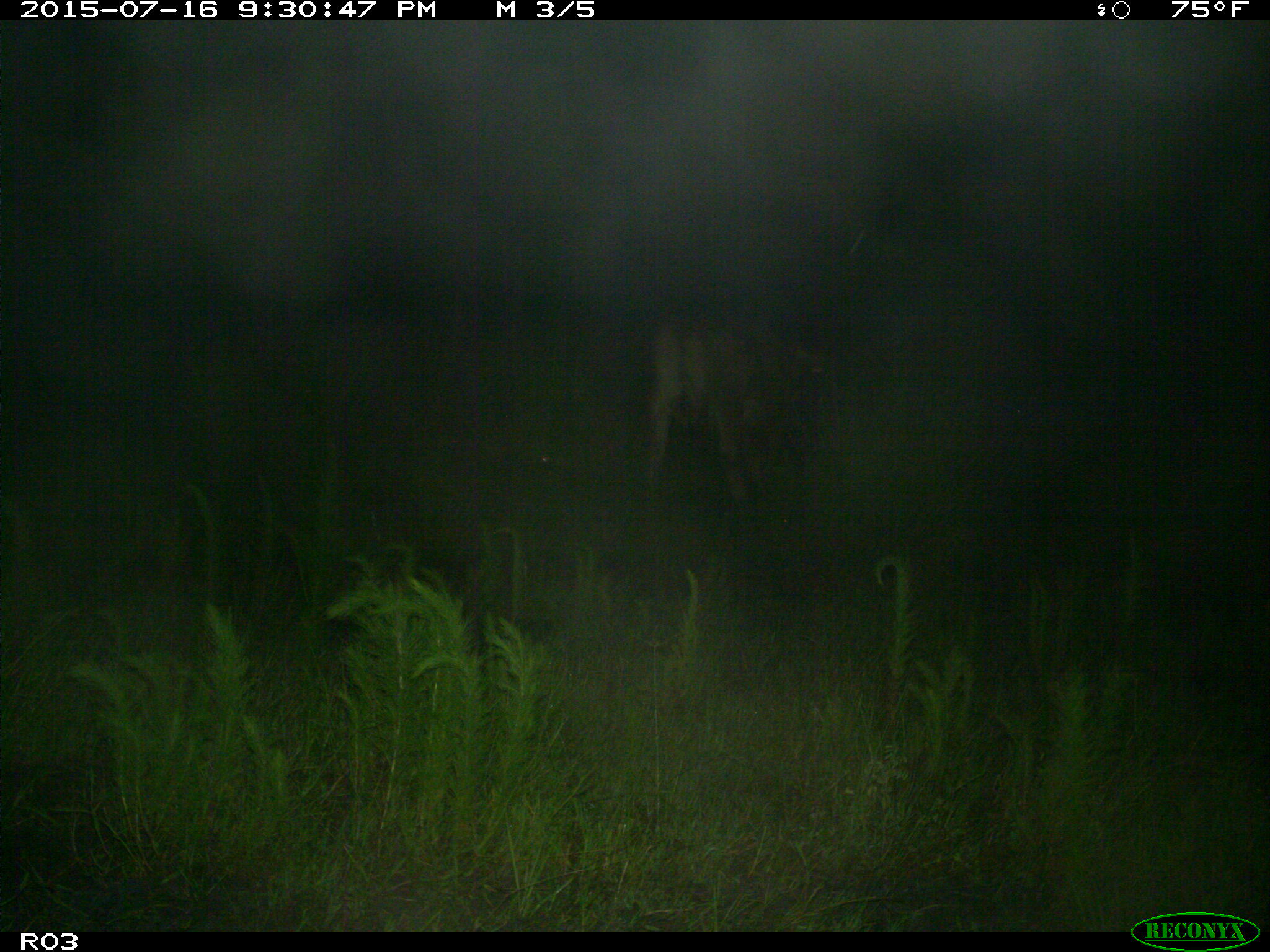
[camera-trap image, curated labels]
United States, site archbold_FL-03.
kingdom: Animalia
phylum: Chordata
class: Mammalia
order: Artiodactyla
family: Bovidae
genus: Bos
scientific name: Bos taurus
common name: domestic cow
Bos taurus (domestic cow).